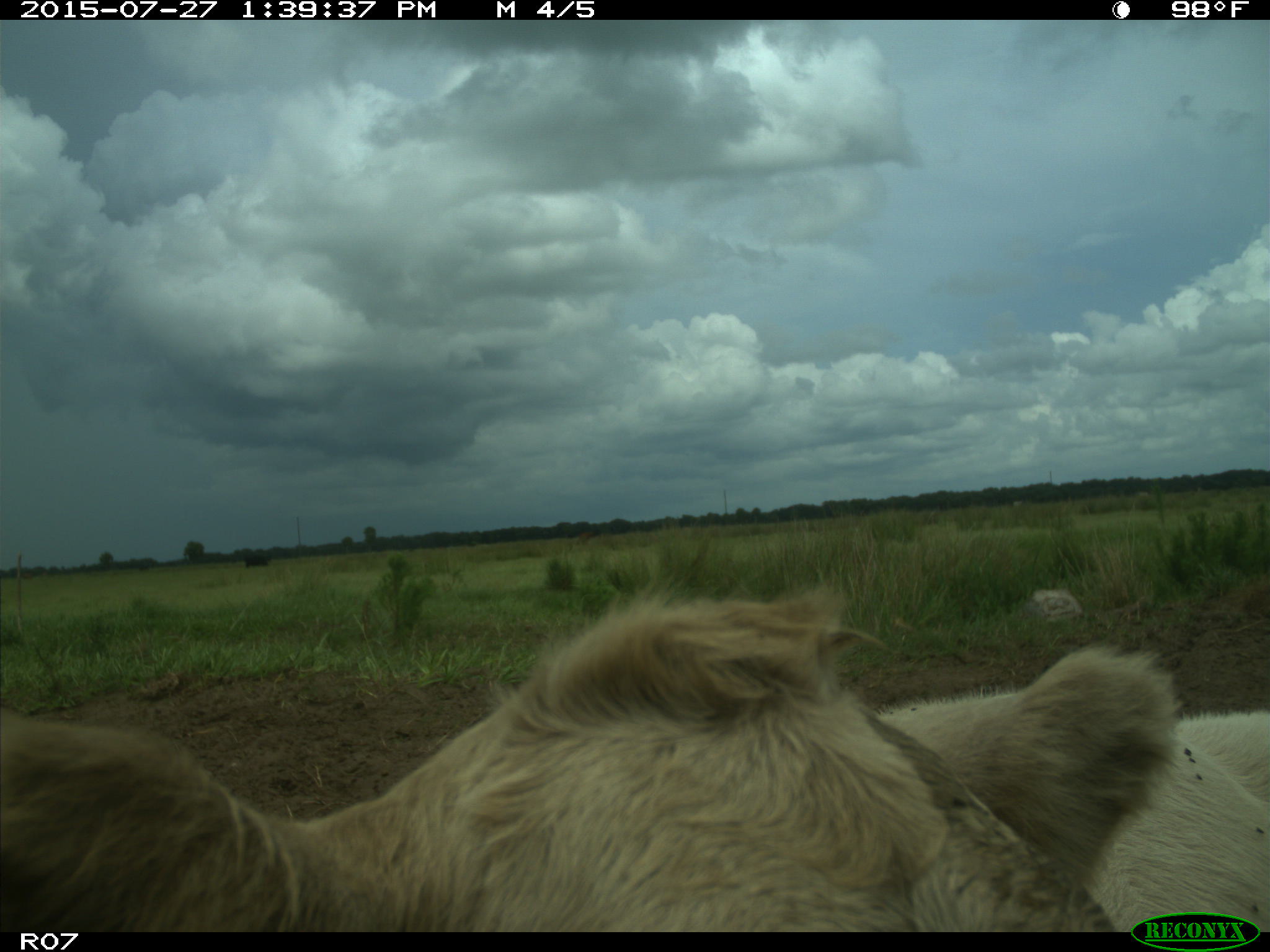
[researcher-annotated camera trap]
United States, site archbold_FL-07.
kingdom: Animalia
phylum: Chordata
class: Mammalia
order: Artiodactyla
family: Bovidae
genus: Bos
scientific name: Bos taurus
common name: domestic cow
Bos taurus (domestic cow).